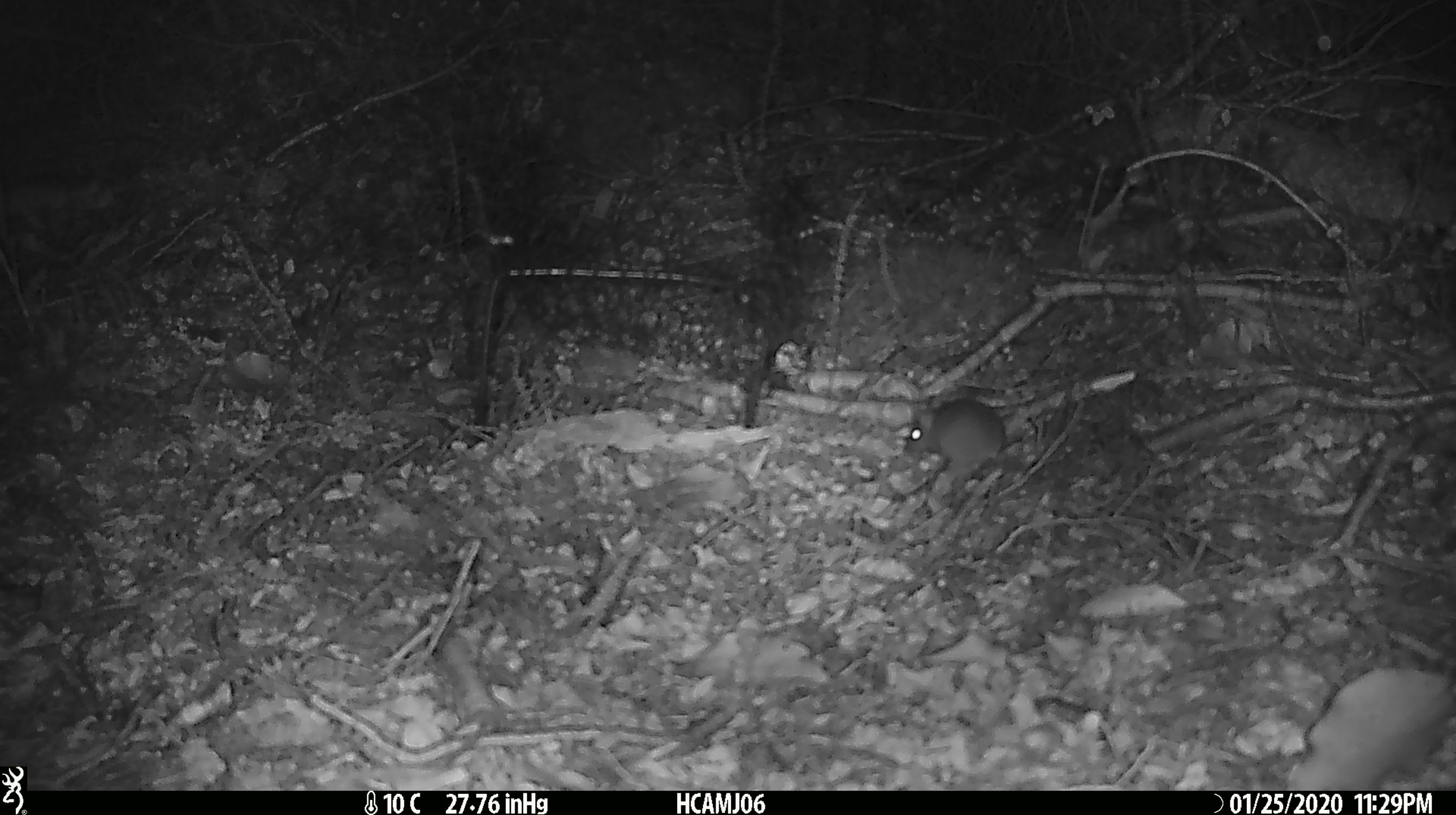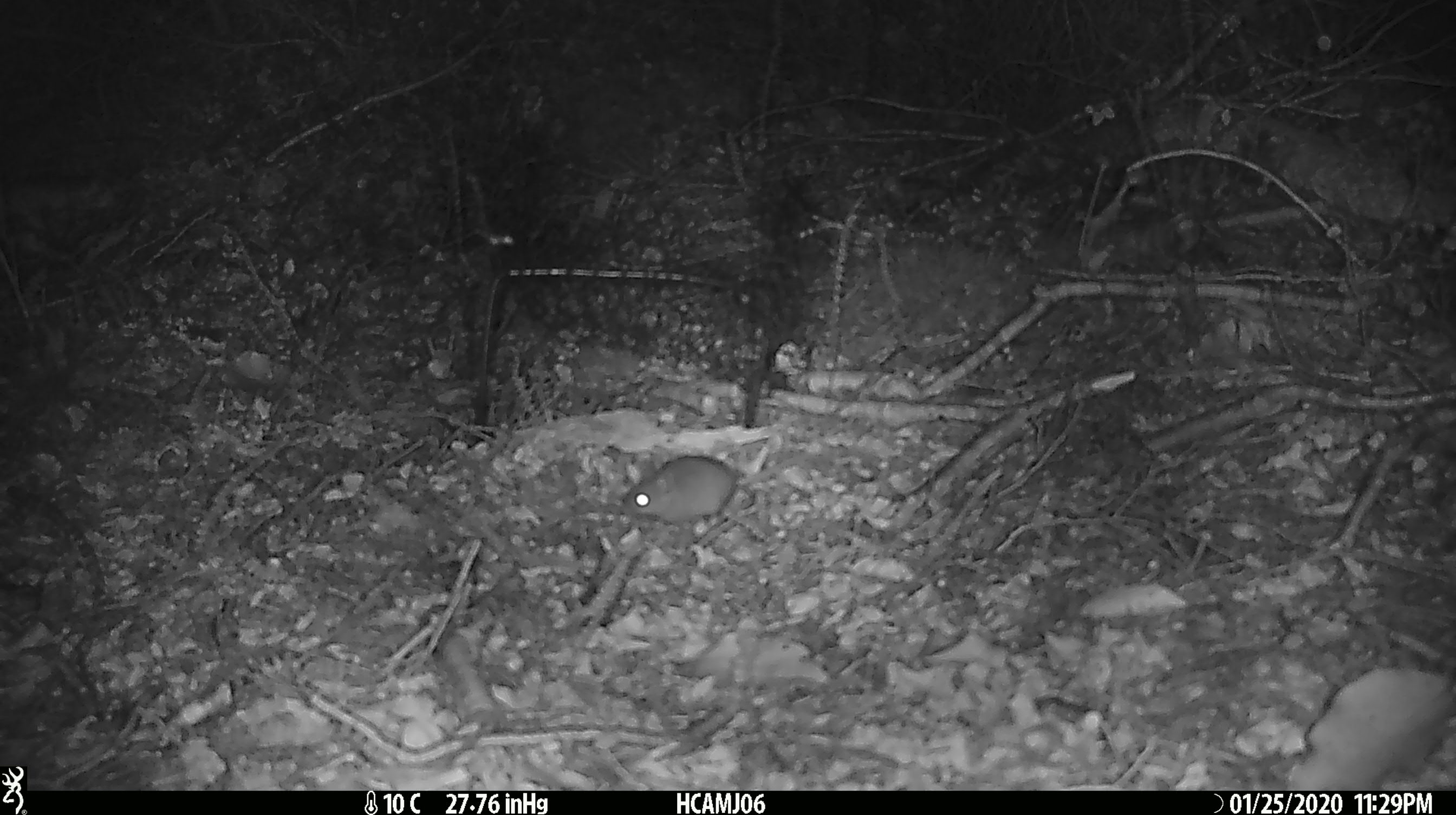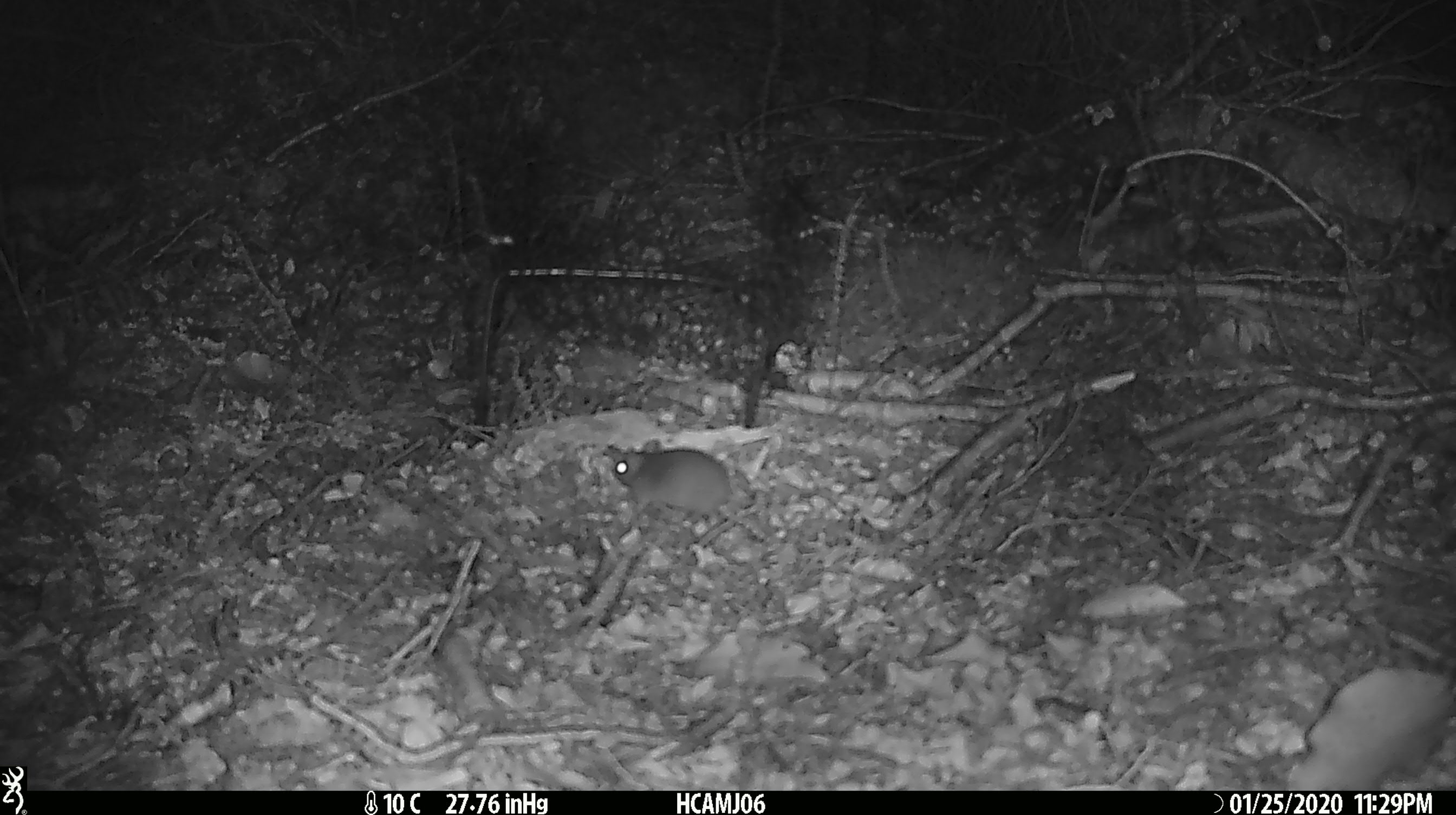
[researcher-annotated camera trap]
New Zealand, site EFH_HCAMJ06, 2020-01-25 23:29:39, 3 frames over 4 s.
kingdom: Animalia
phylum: Chordata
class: Mammalia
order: Rodentia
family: Muridae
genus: Mus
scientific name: Mus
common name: mouse